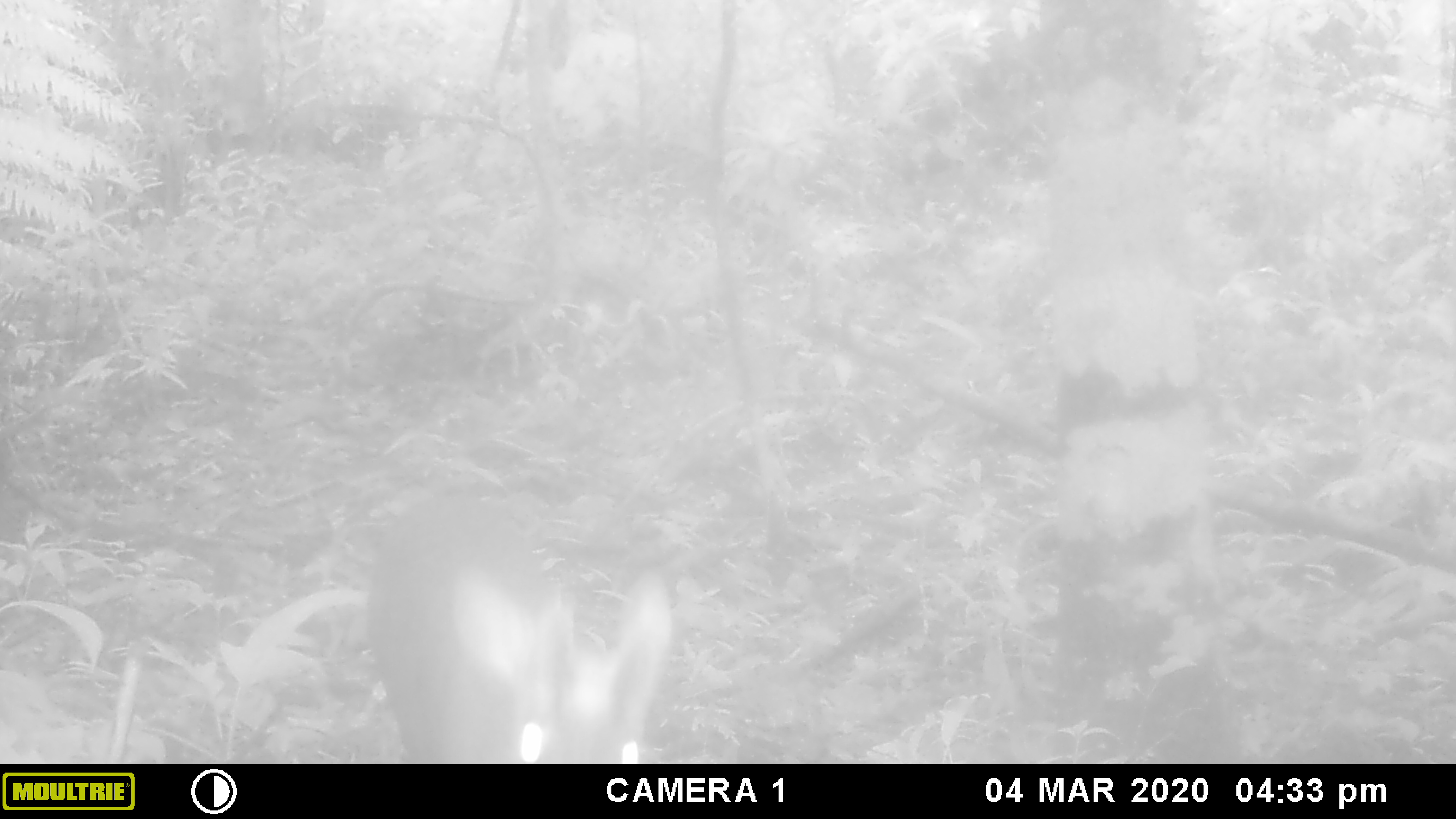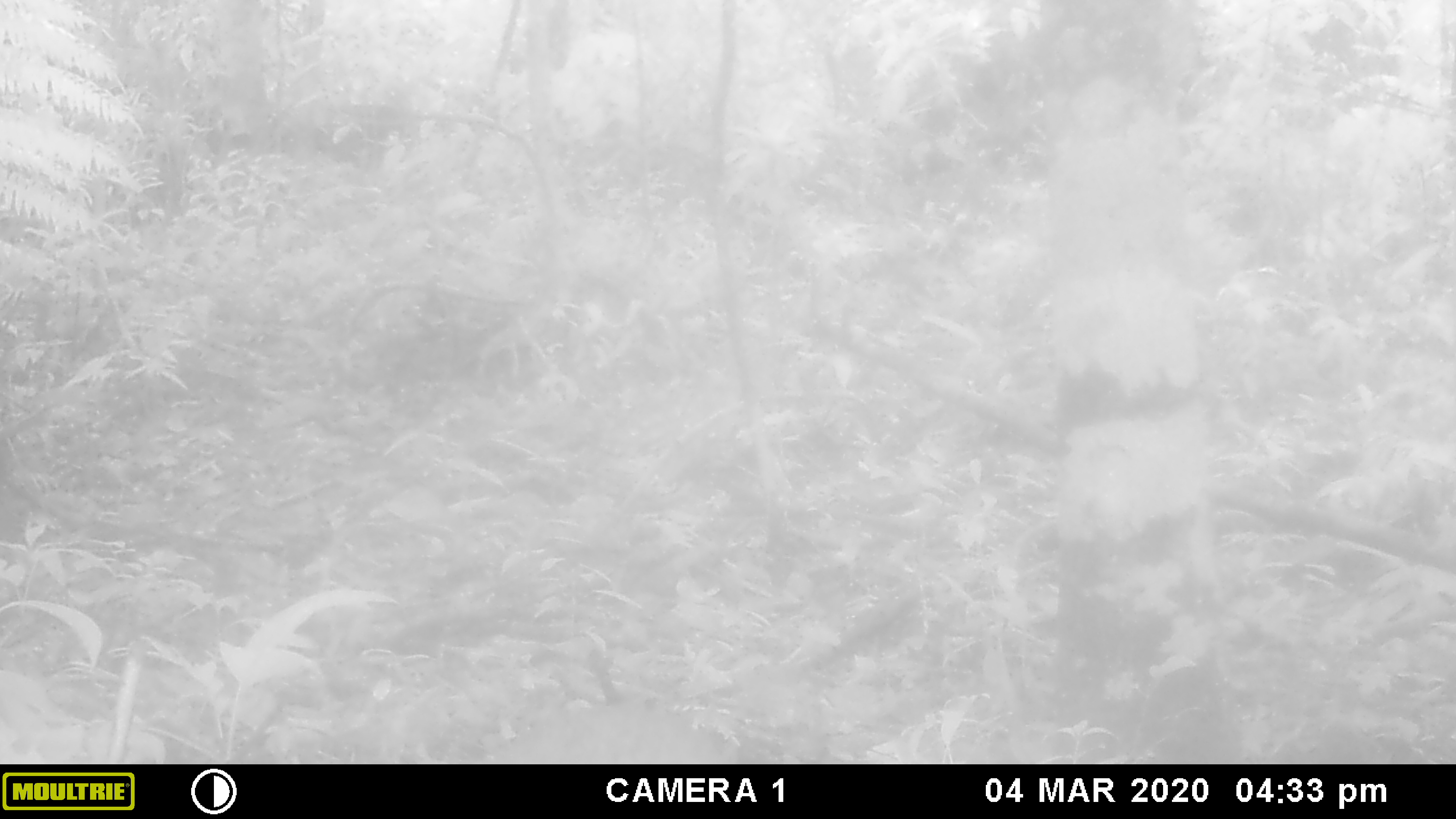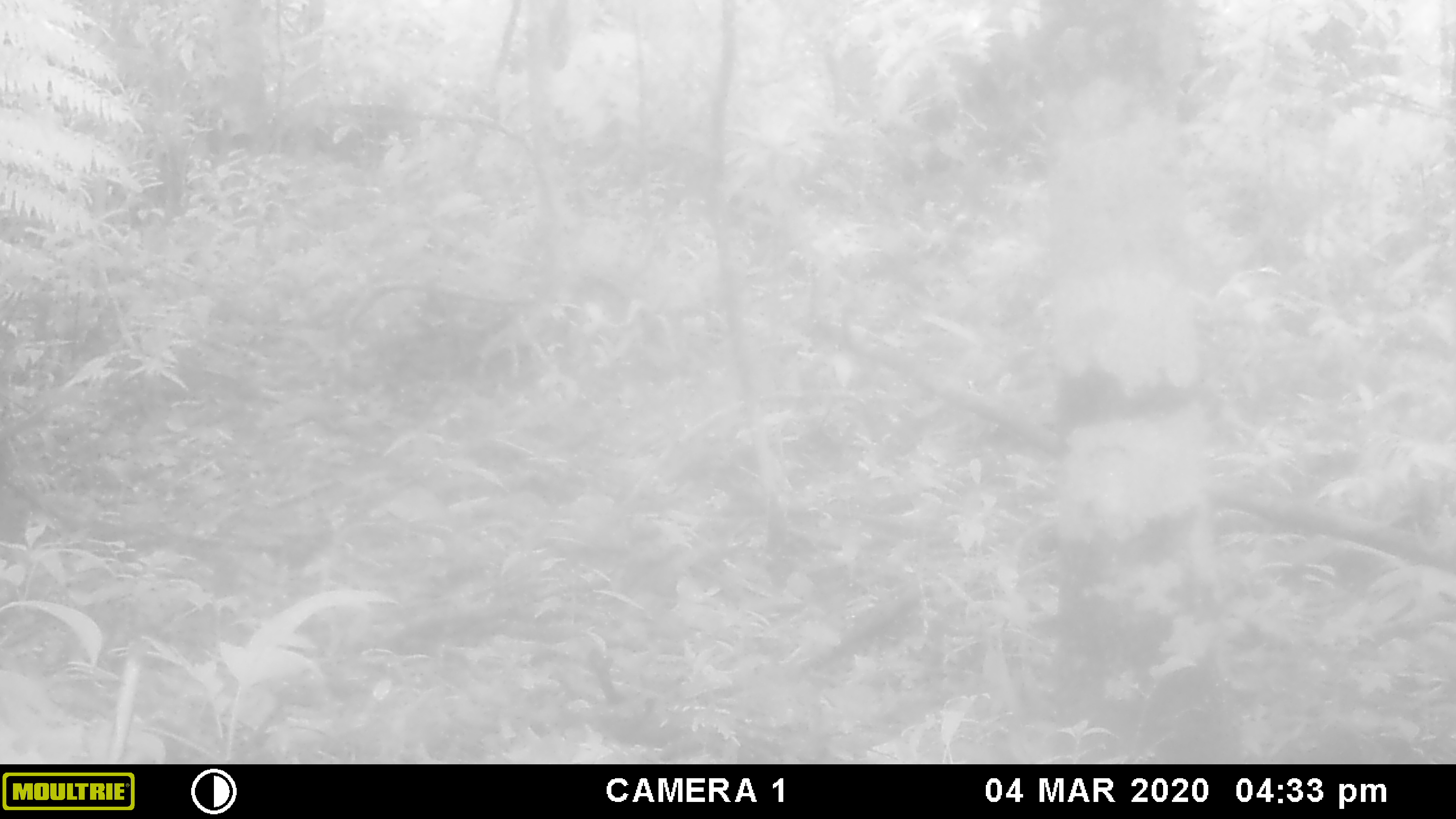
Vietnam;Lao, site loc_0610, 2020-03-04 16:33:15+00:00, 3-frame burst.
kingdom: Animalia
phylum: Chordata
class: Mammalia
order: Artiodactyla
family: Cervidae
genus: Muntiacus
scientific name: Muntiacus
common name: muntjacs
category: unidentified muntjac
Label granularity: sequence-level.